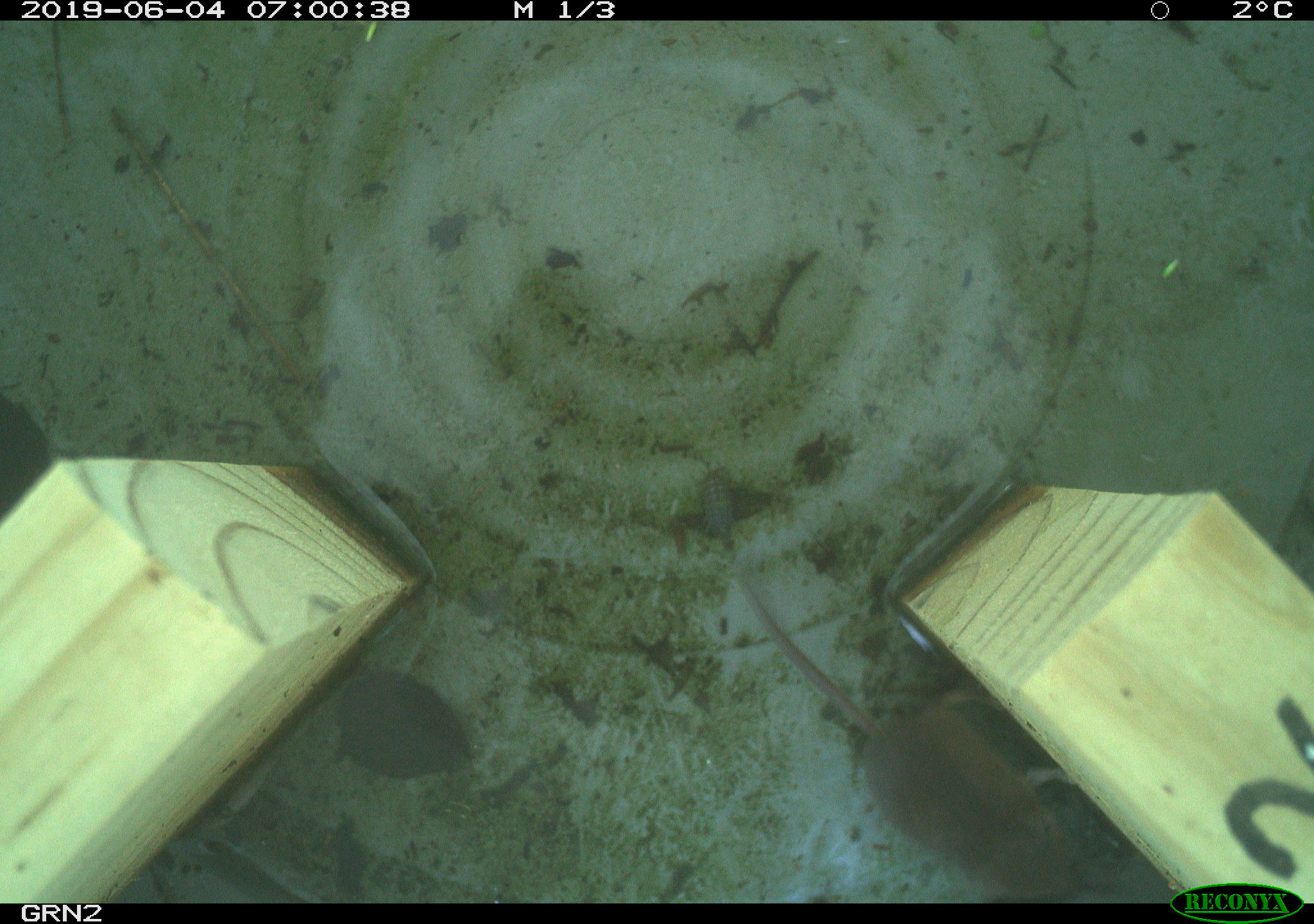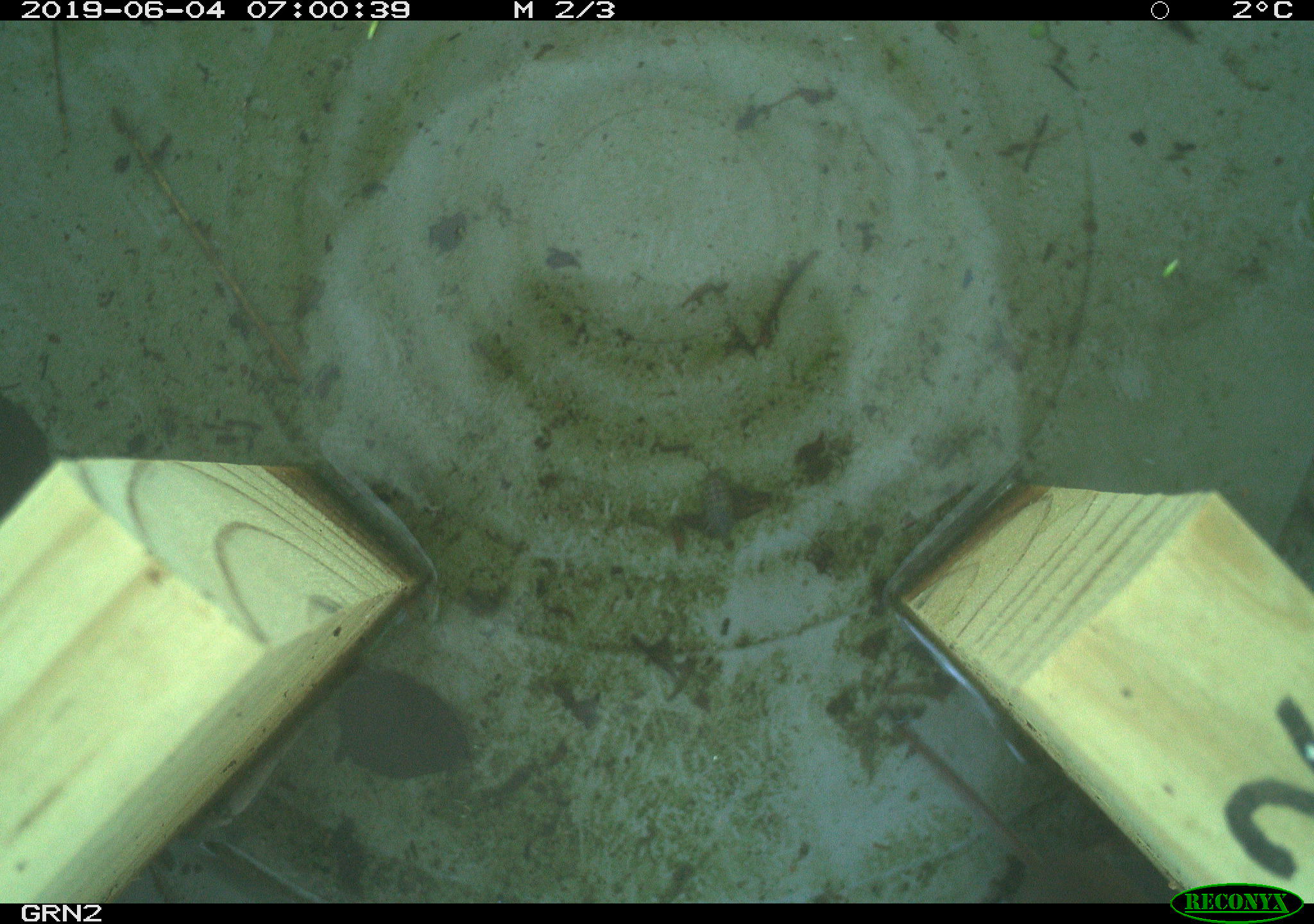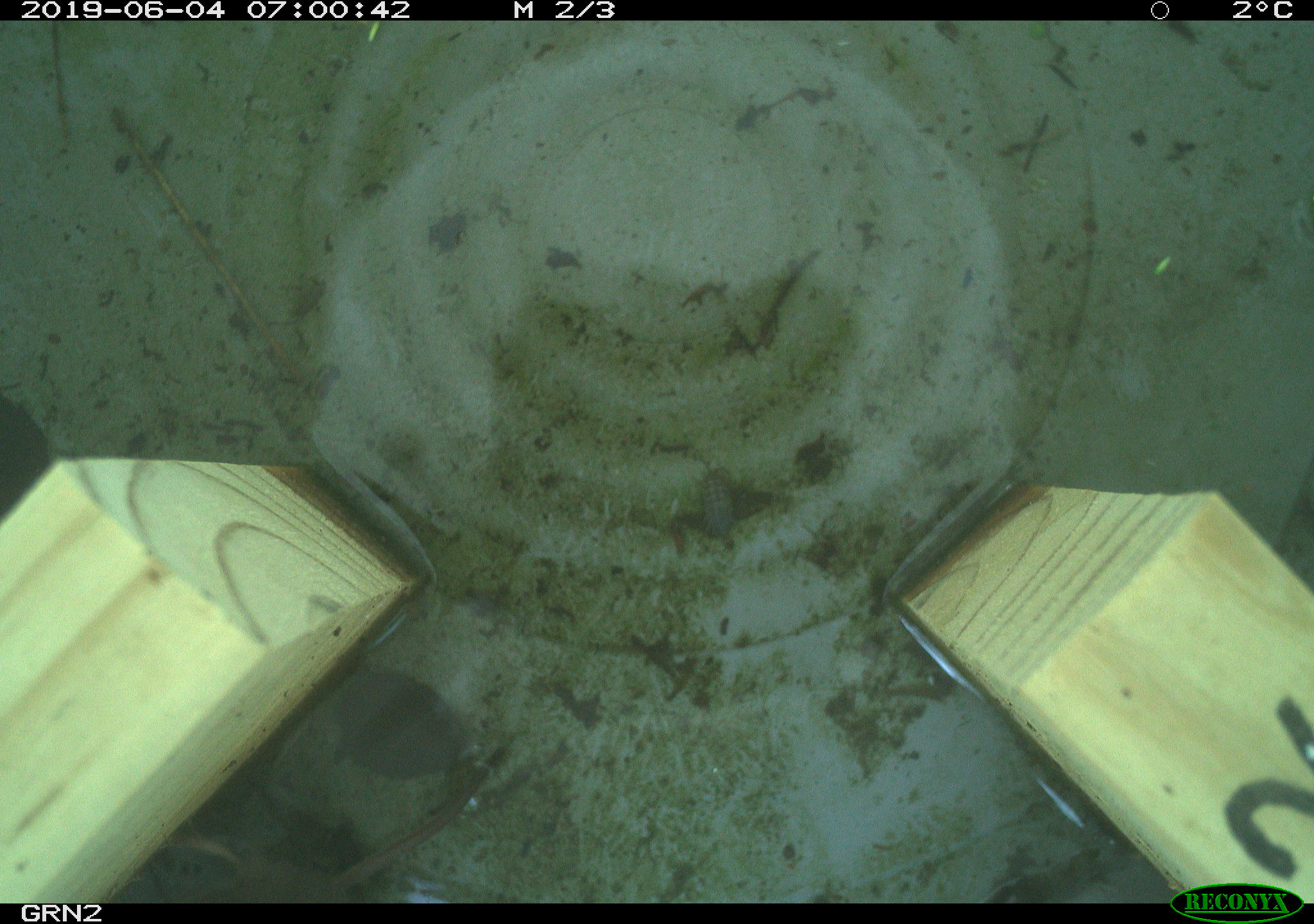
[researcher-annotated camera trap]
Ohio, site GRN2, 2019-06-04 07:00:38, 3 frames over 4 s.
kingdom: Animalia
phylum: Chordata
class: Mammalia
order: Eulipotyphla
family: Soricidae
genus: Sorex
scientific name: Sorex cinereus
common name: masked shrew